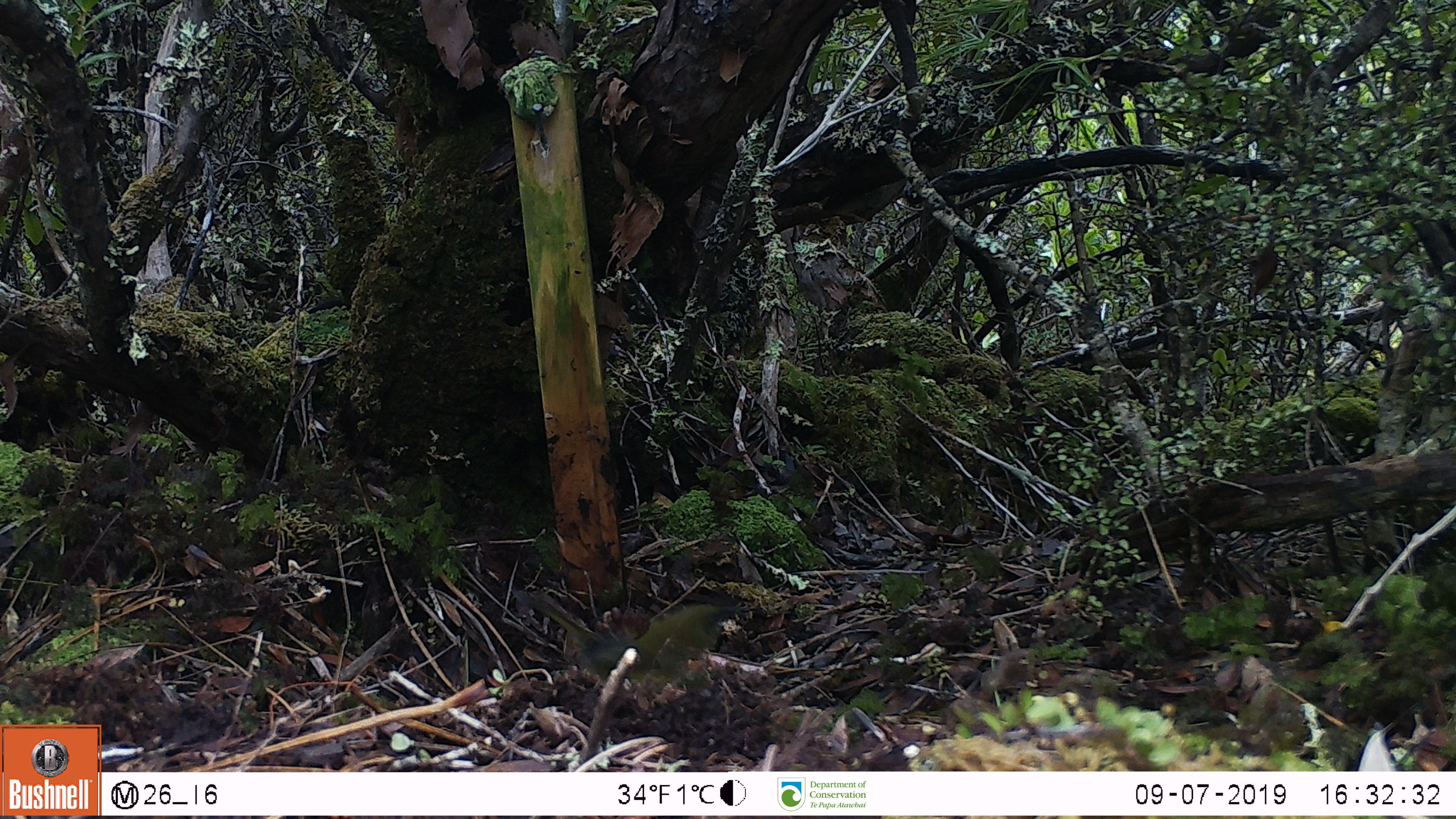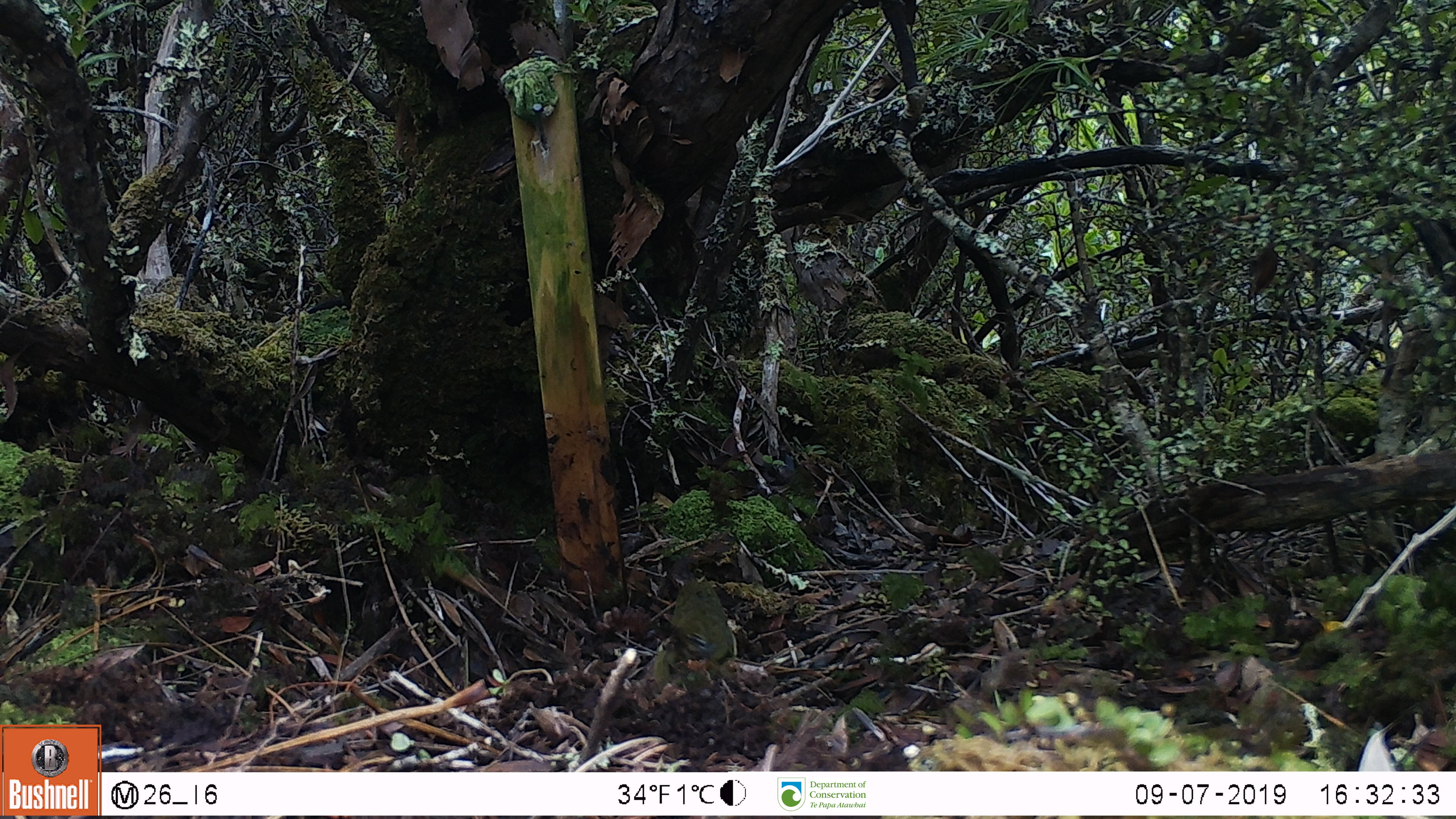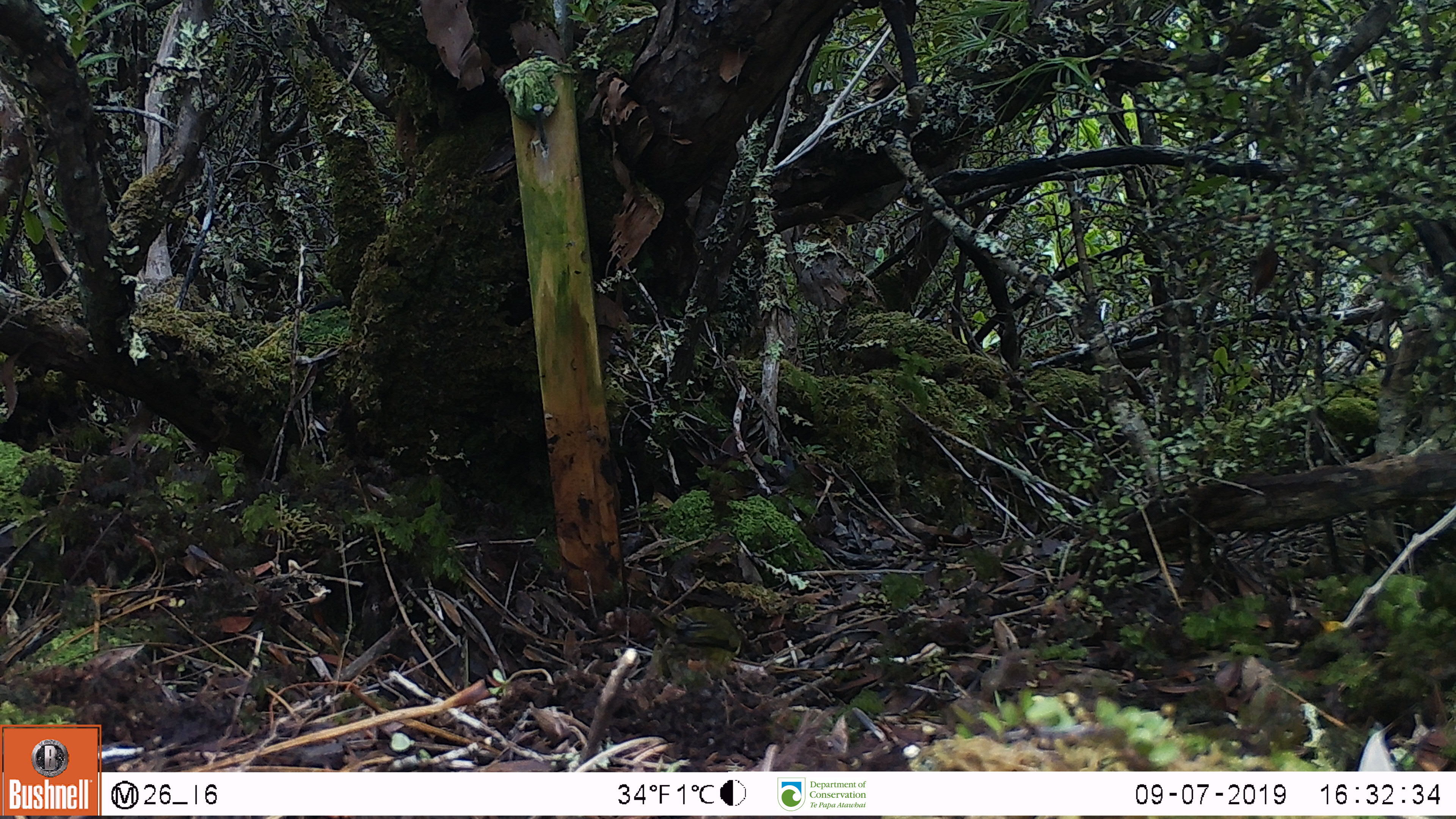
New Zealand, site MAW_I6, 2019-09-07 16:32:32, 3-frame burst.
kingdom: Animalia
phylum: Chordata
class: Aves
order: Passeriformes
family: Meliphagidae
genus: Anthornis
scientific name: Anthornis melanura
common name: new zealand bellbird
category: bellbird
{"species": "bellbird (new zealand bellbird) (Anthornis melanura)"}